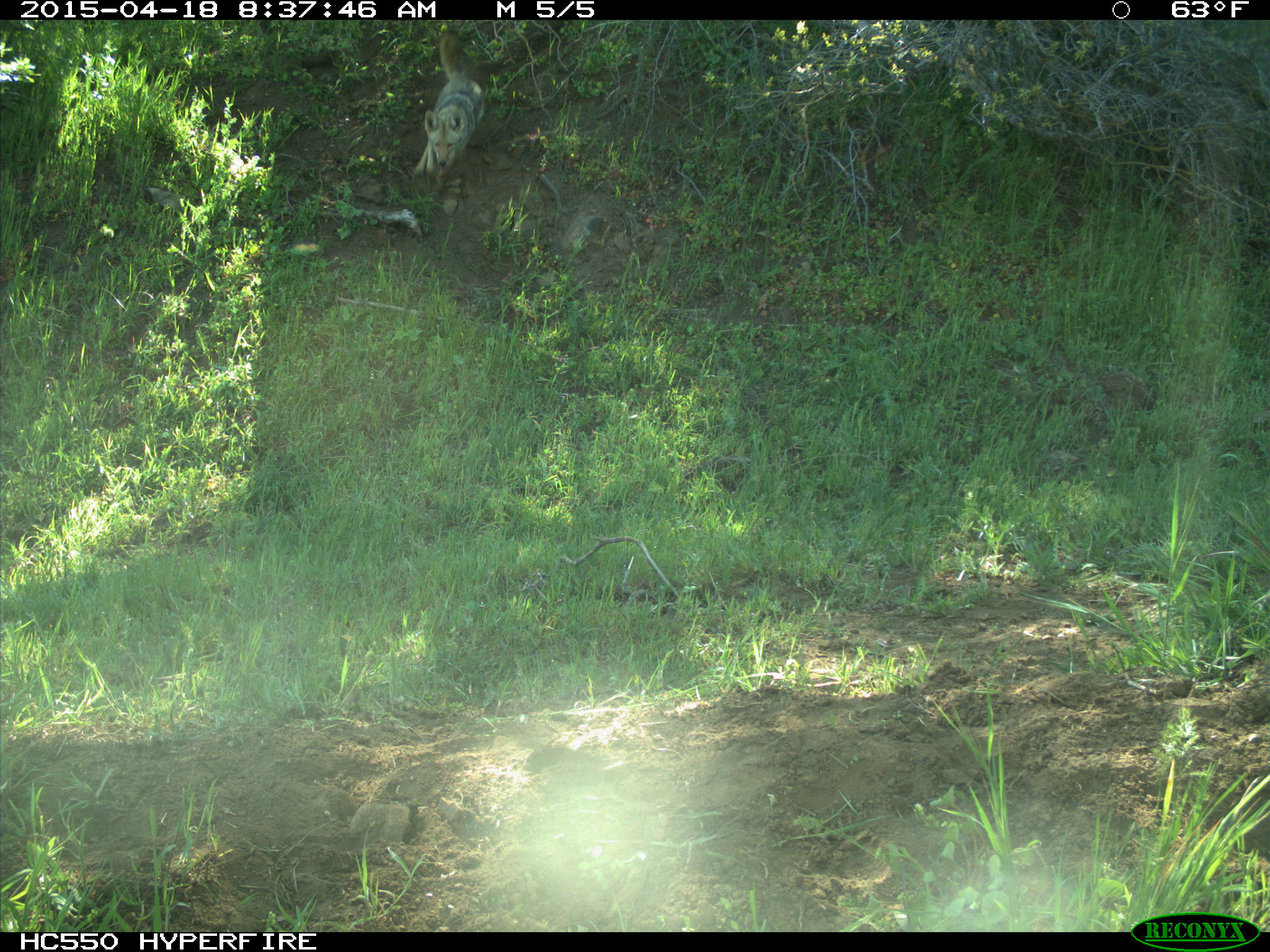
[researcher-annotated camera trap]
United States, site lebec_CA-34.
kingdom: Animalia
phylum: Chordata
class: Mammalia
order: Carnivora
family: Canidae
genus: Canis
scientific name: Canis latrans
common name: coyote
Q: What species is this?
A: Canis latrans (coyote).